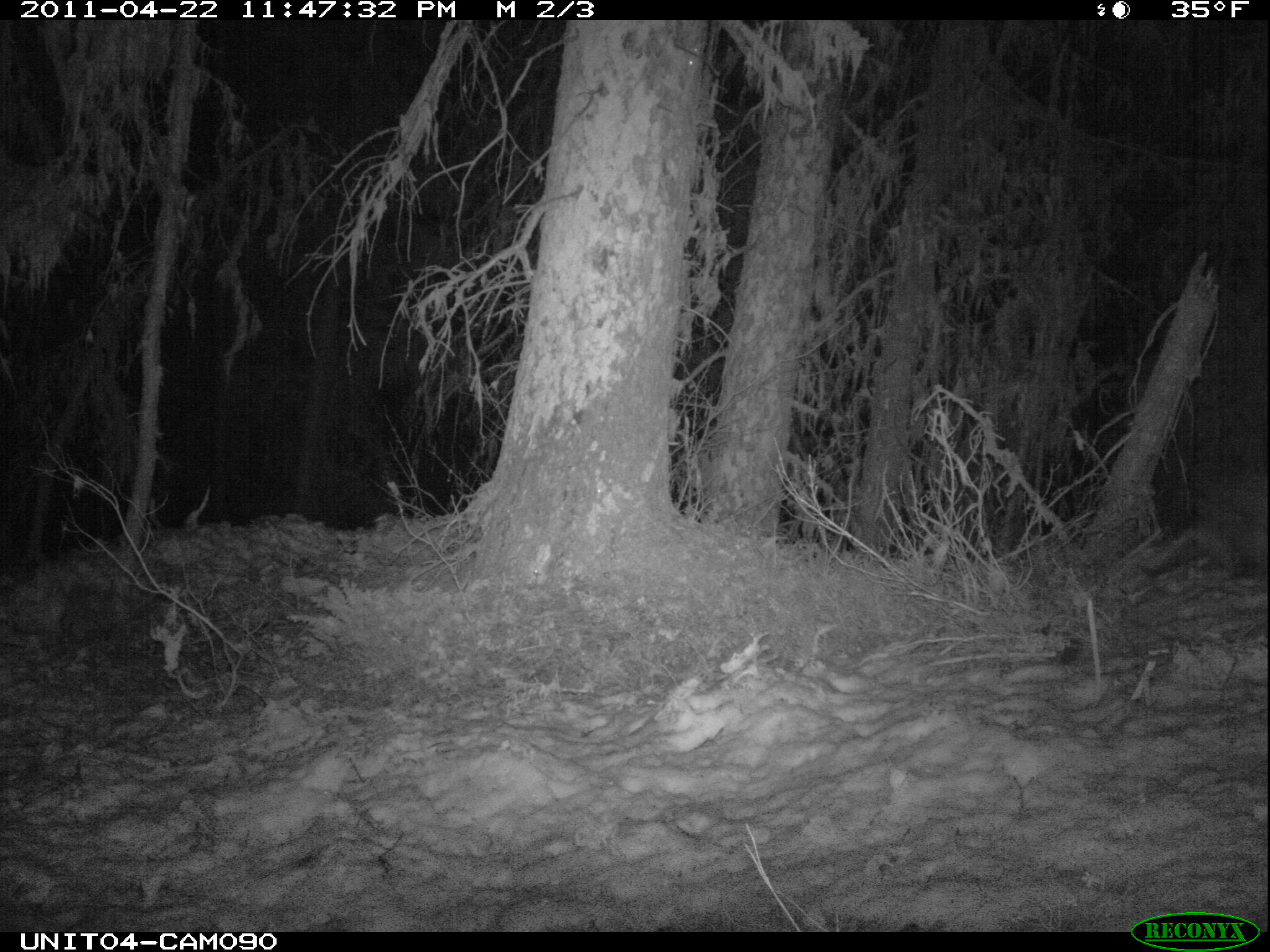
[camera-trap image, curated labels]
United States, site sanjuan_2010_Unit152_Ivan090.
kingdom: Animalia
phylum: Chordata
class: Mammalia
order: Rodentia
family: Erethizontidae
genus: Erethizon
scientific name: Erethizon dorsatum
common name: north american porcupine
Erethizon dorsatum (north american porcupine).